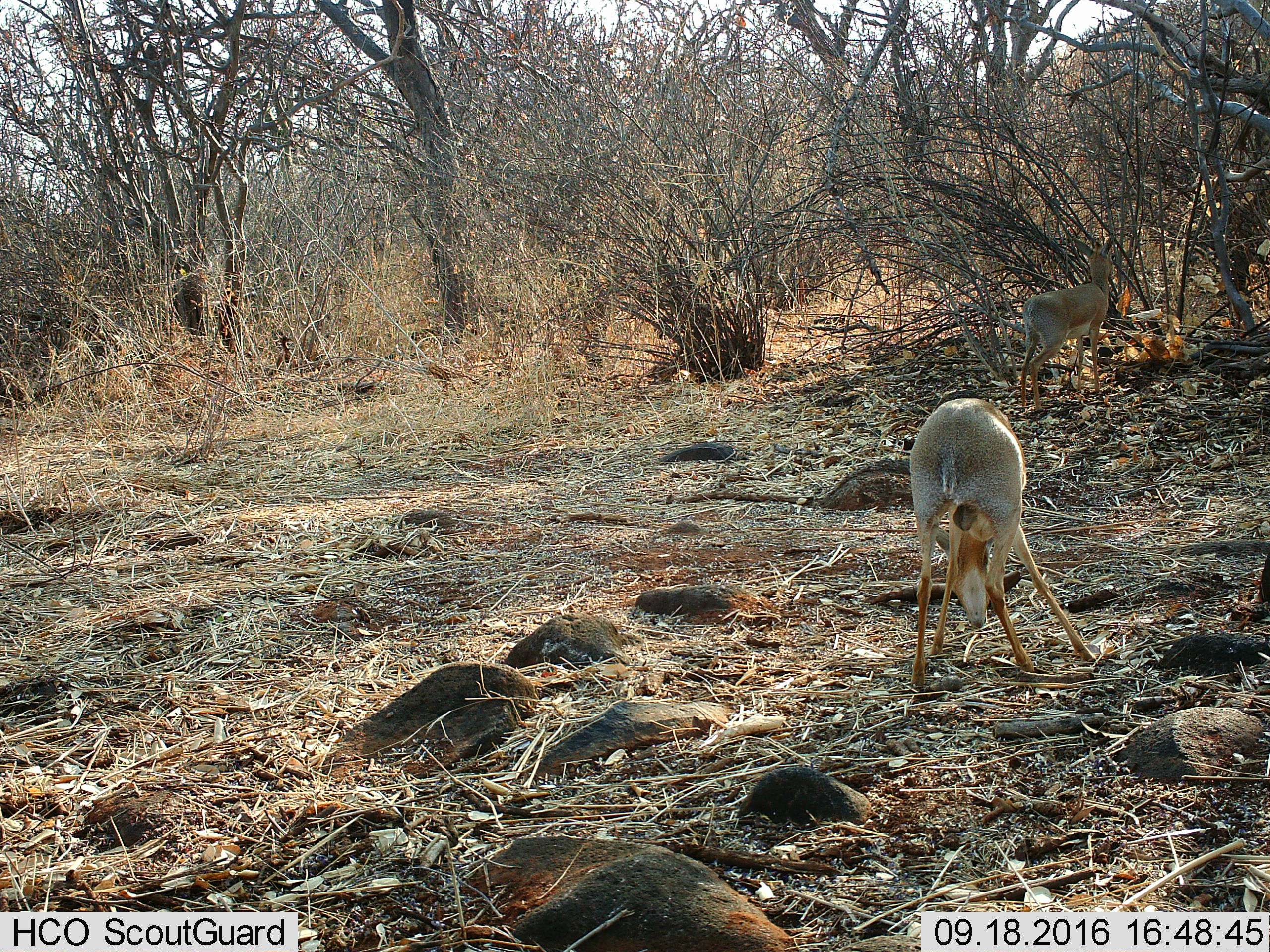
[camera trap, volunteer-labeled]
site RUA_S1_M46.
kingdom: Animalia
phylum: Chordata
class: Mammalia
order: Artiodactyla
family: Bovidae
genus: Madoqua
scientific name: Madoqua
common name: dik-dik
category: dikdik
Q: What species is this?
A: Dikdik (dik-dik) (Madoqua).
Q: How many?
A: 2.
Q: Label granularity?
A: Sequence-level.